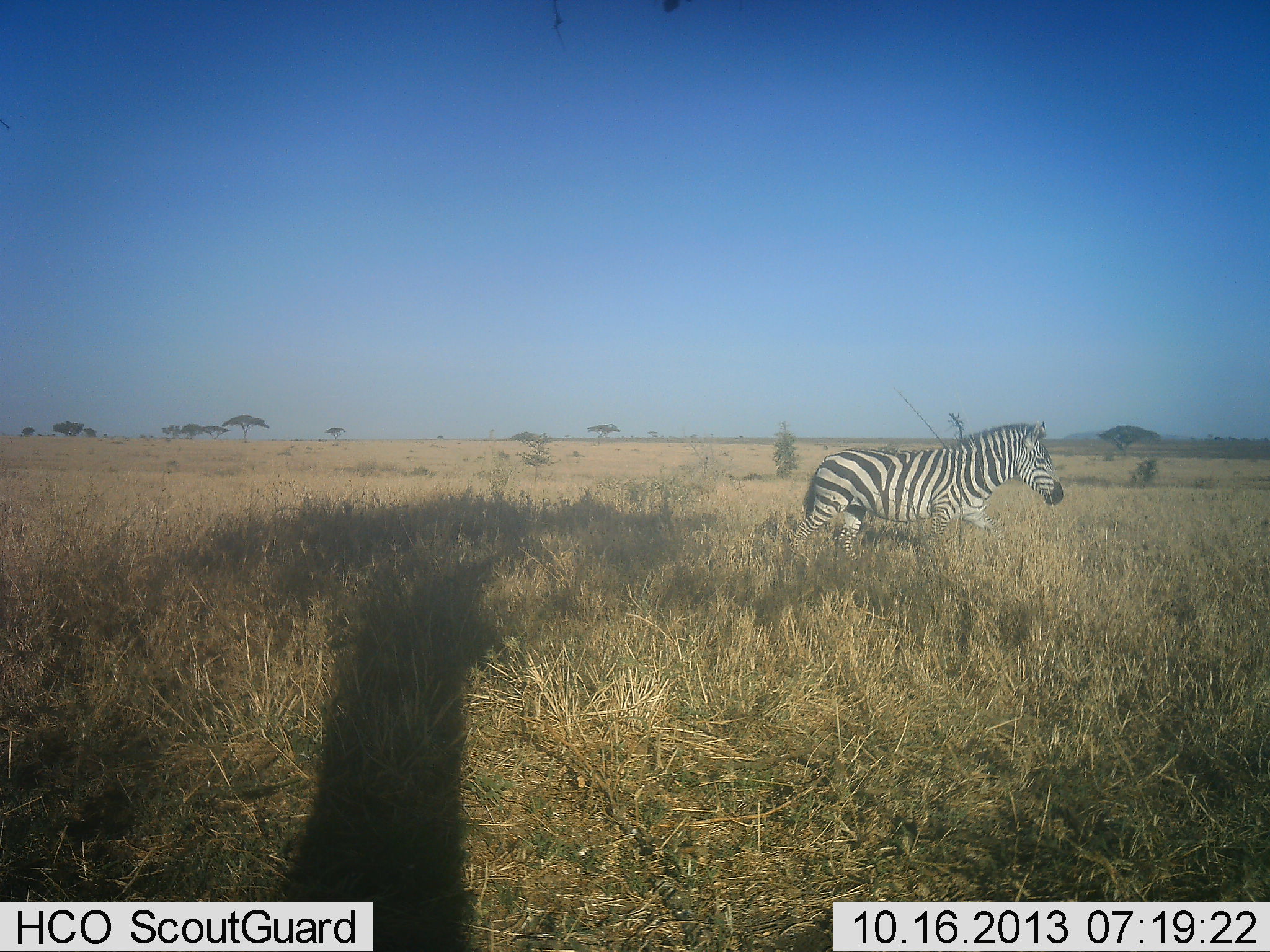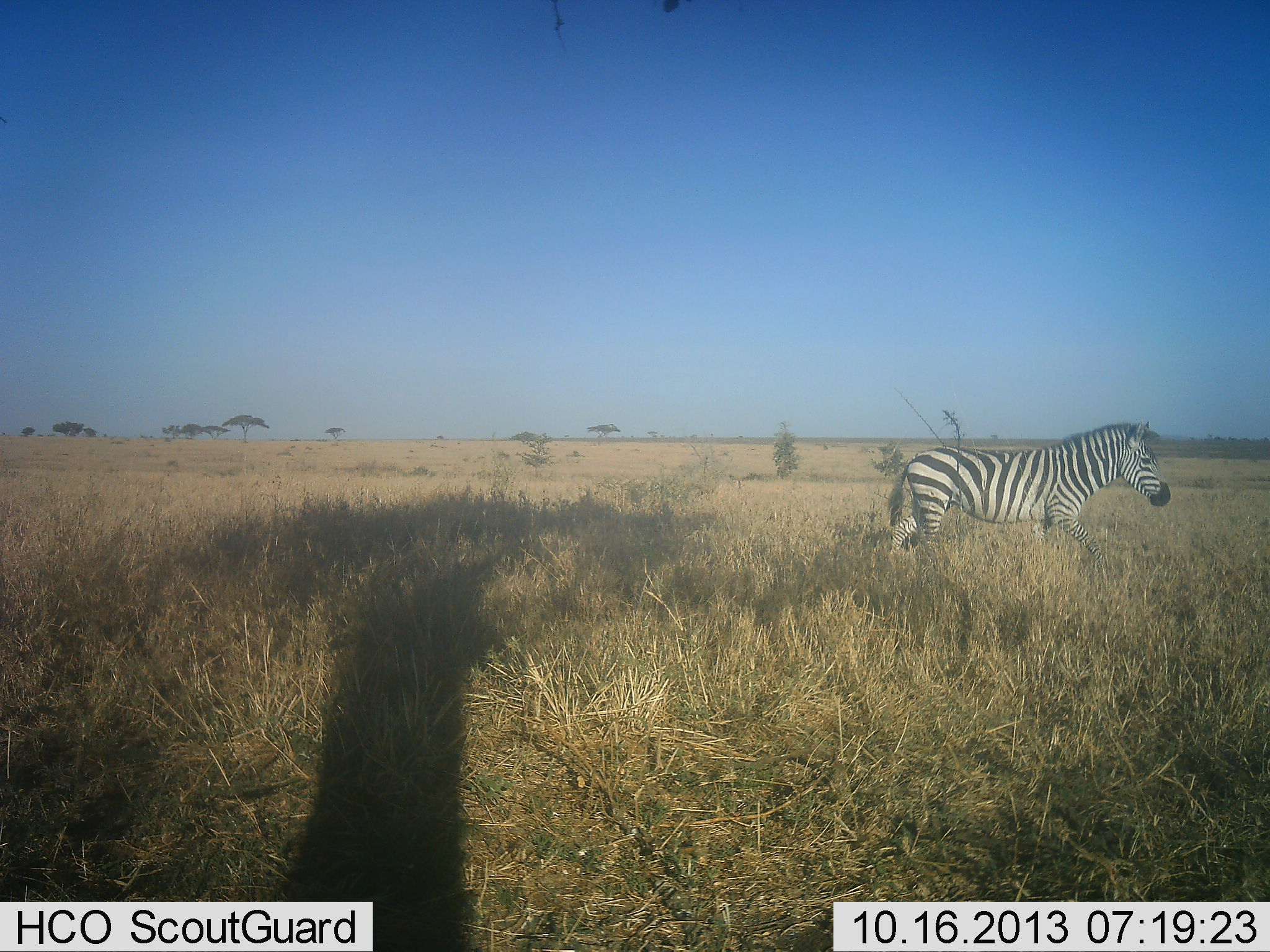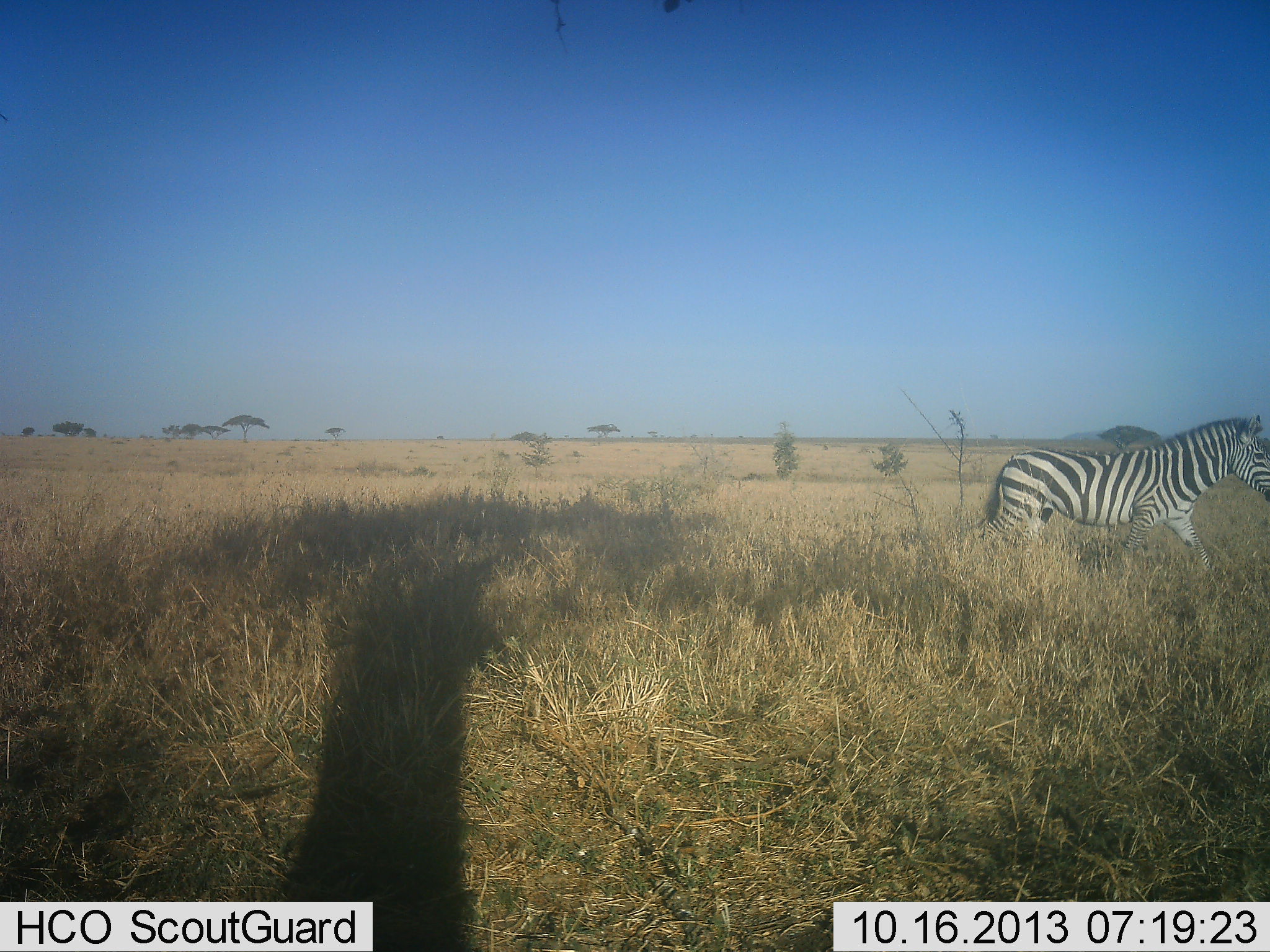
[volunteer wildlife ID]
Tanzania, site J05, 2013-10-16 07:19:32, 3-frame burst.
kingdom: Animalia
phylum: Chordata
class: Mammalia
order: Perissodactyla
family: Equidae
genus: Equus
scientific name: Equus quagga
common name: plains zebra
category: zebra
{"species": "zebra (plains zebra) (Equus quagga)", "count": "1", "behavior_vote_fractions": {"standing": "0%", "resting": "0%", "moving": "100%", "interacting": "0%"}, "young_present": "0%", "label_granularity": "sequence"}